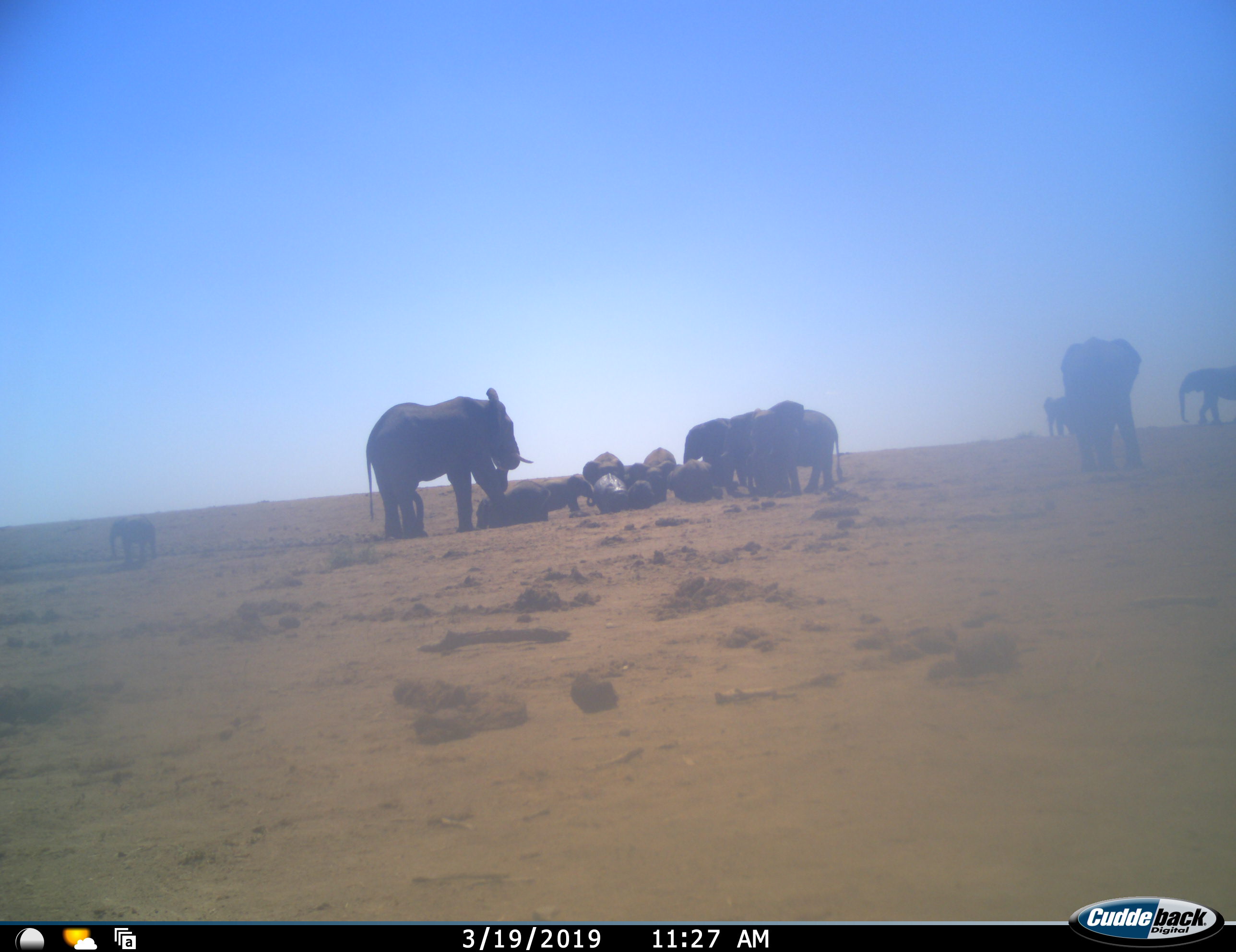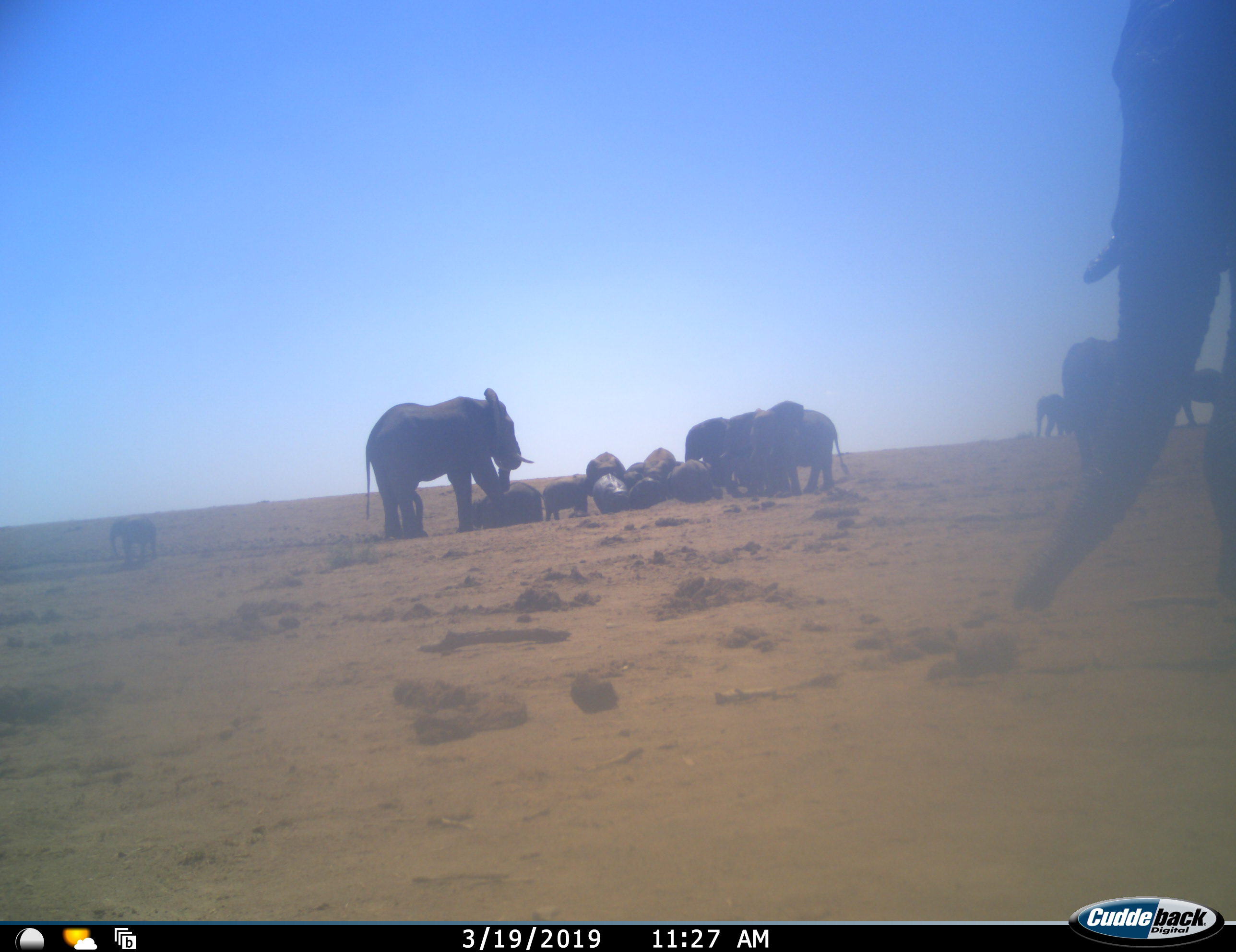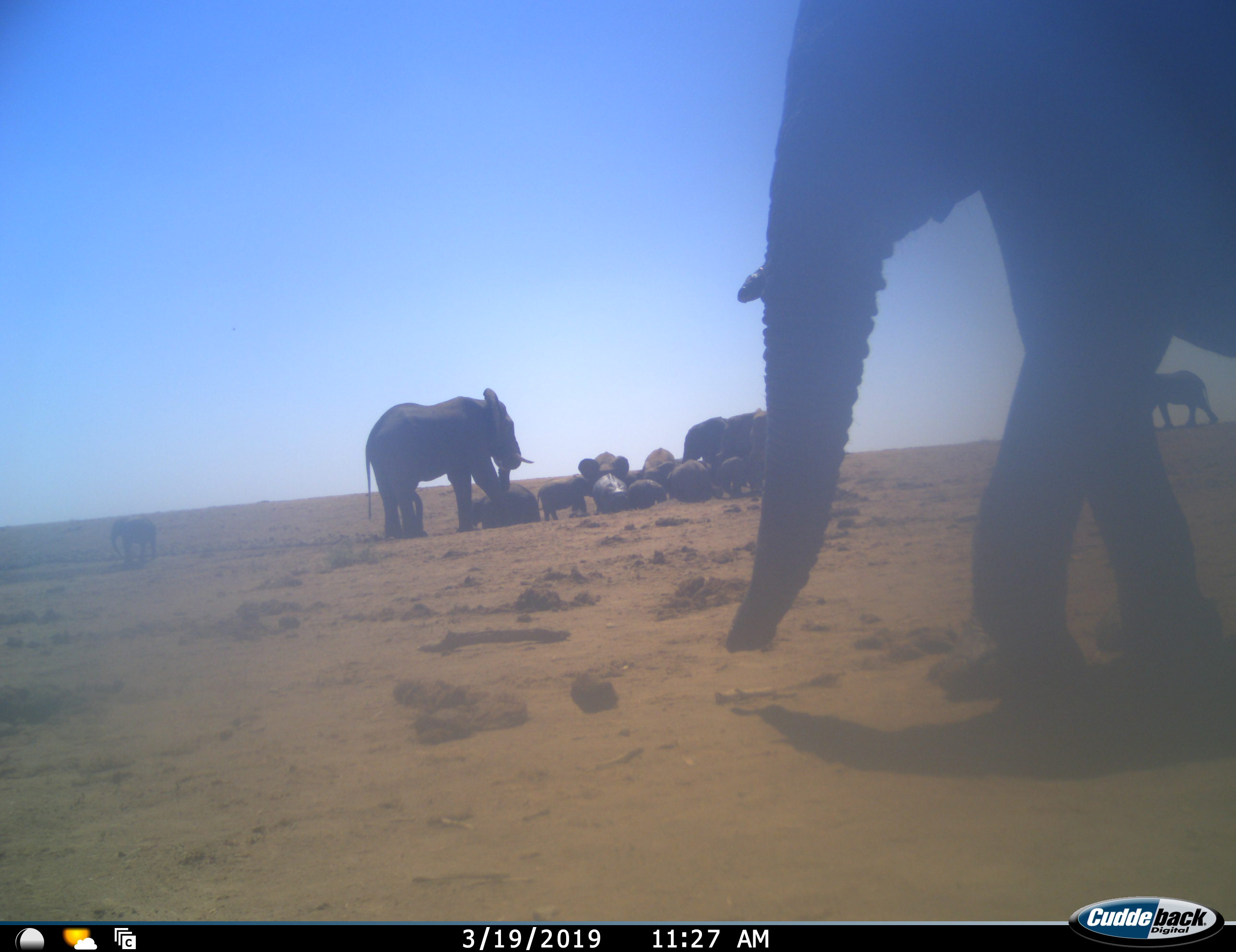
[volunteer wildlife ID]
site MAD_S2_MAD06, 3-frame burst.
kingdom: Animalia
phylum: Chordata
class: Mammalia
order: Proboscidea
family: Elephantidae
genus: Loxodonta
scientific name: Loxodonta africana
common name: african bush elephant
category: elephant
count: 11-50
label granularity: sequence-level